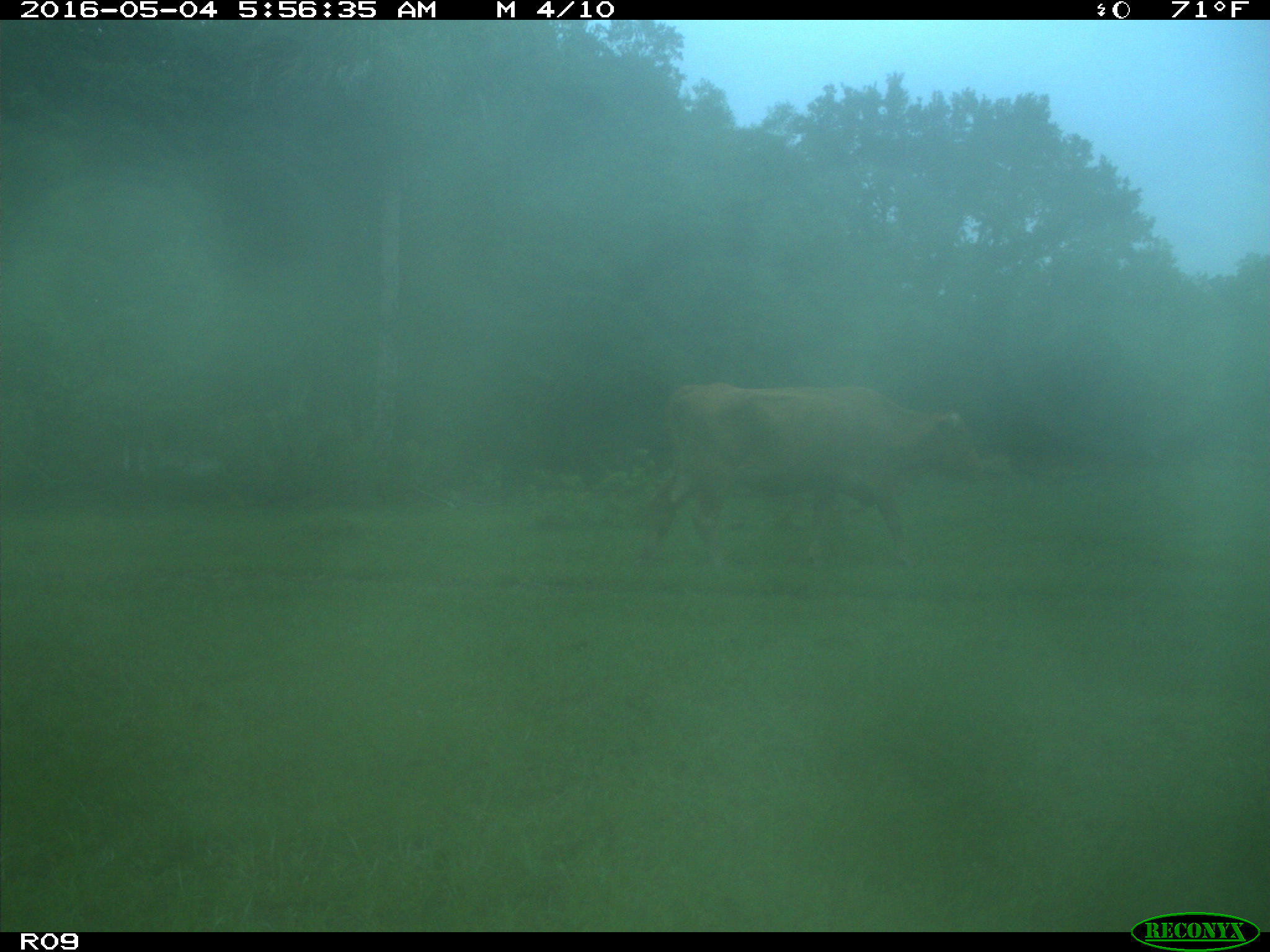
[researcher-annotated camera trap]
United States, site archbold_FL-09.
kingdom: Animalia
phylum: Chordata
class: Mammalia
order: Artiodactyla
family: Bovidae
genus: Bos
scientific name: Bos taurus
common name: domestic cow